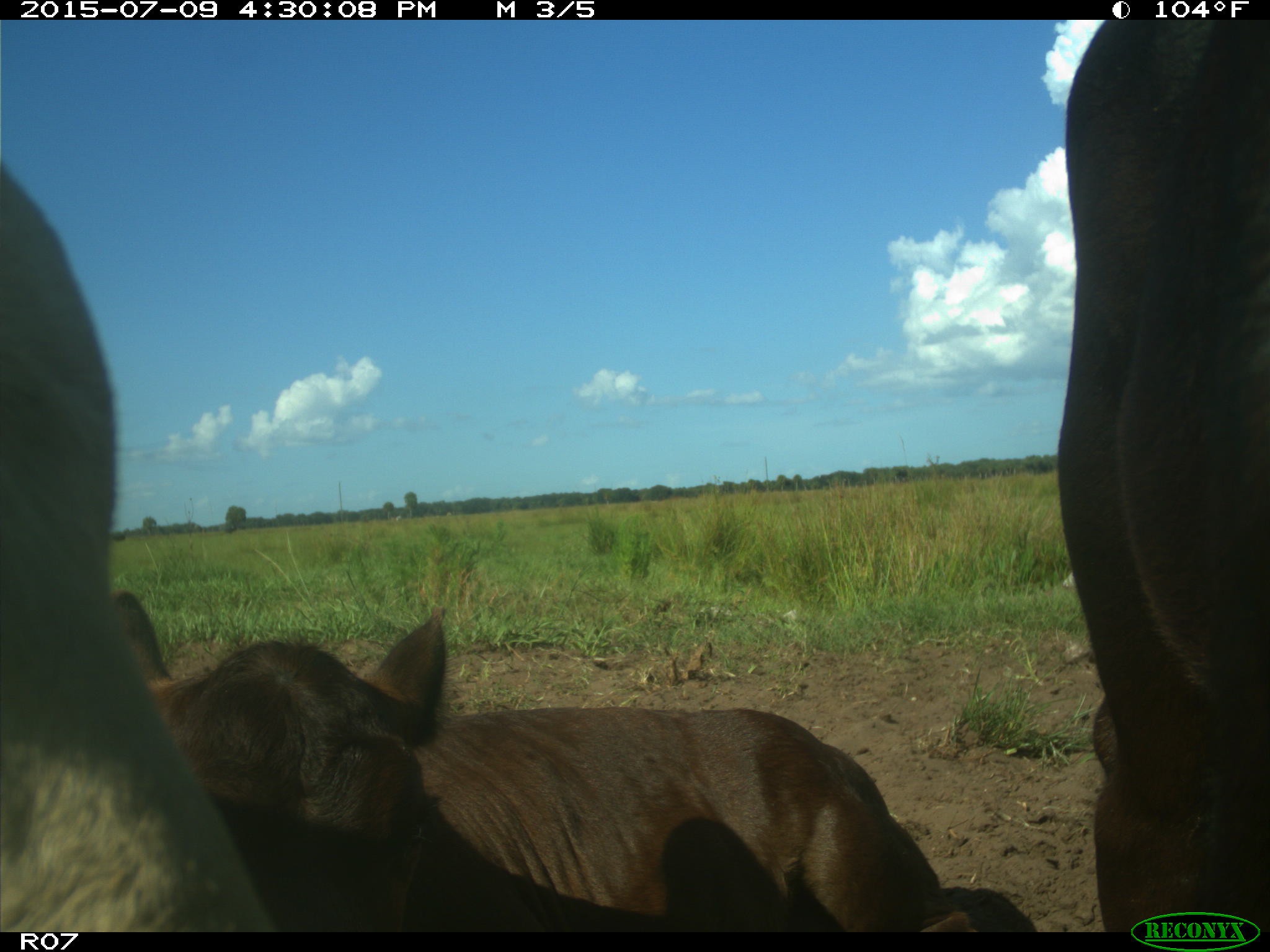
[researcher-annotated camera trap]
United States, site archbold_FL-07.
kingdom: Animalia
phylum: Chordata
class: Mammalia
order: Artiodactyla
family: Bovidae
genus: Bos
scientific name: Bos taurus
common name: domestic cow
Bos taurus (domestic cow).